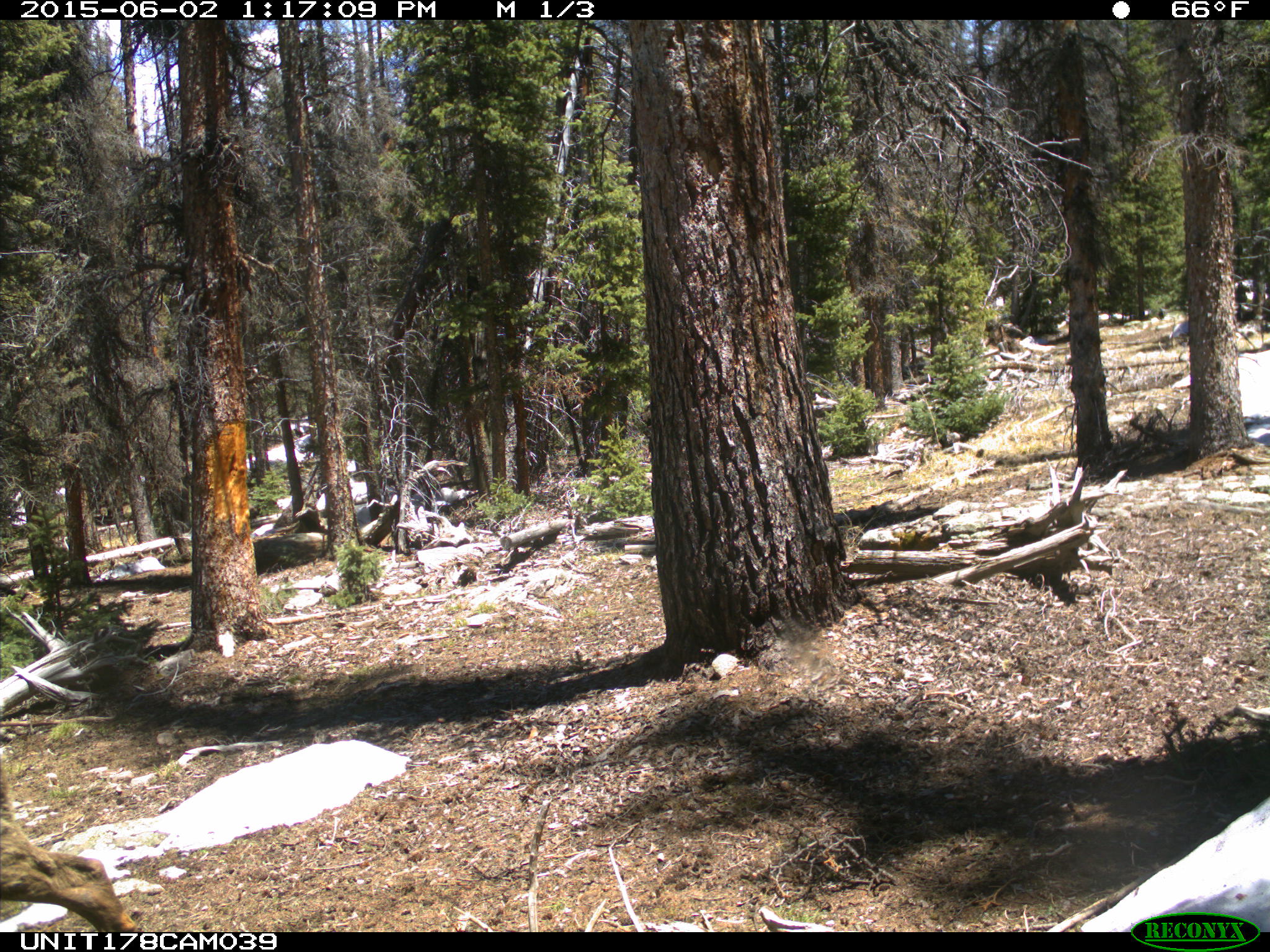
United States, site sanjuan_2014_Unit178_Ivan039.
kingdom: Animalia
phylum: Chordata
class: Mammalia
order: Artiodactyla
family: Cervidae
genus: Cervus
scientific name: Cervus elaphus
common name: red deer